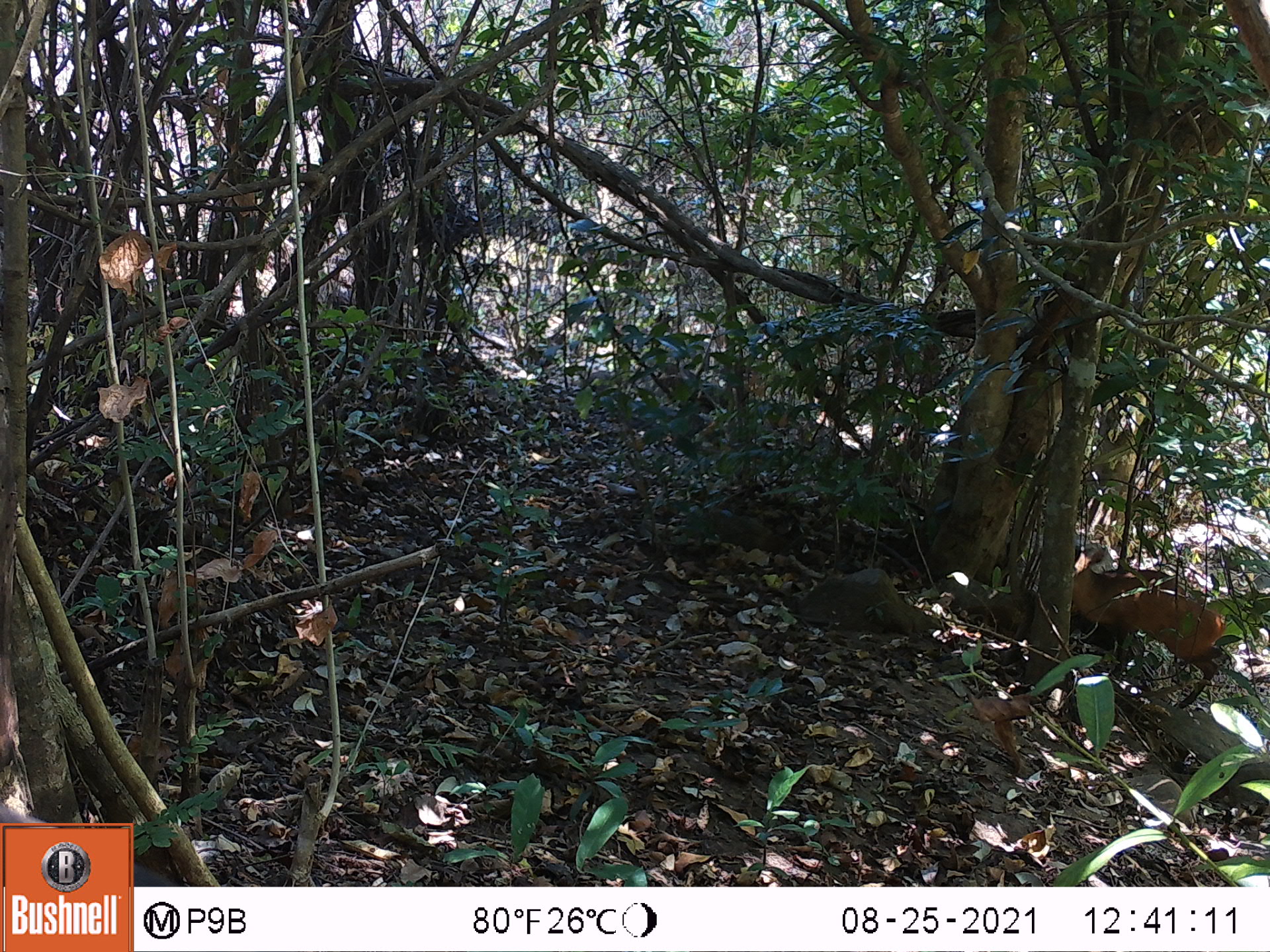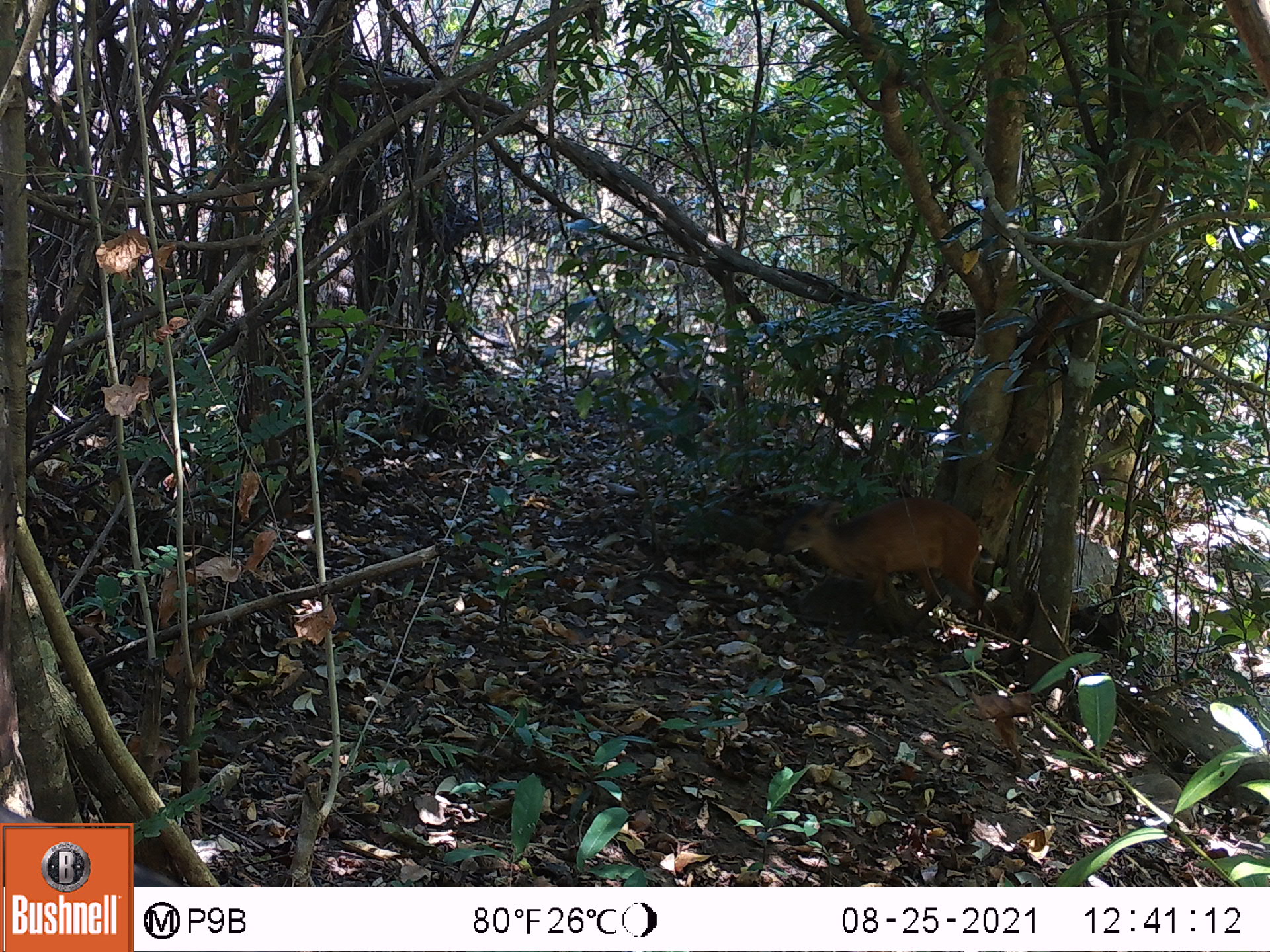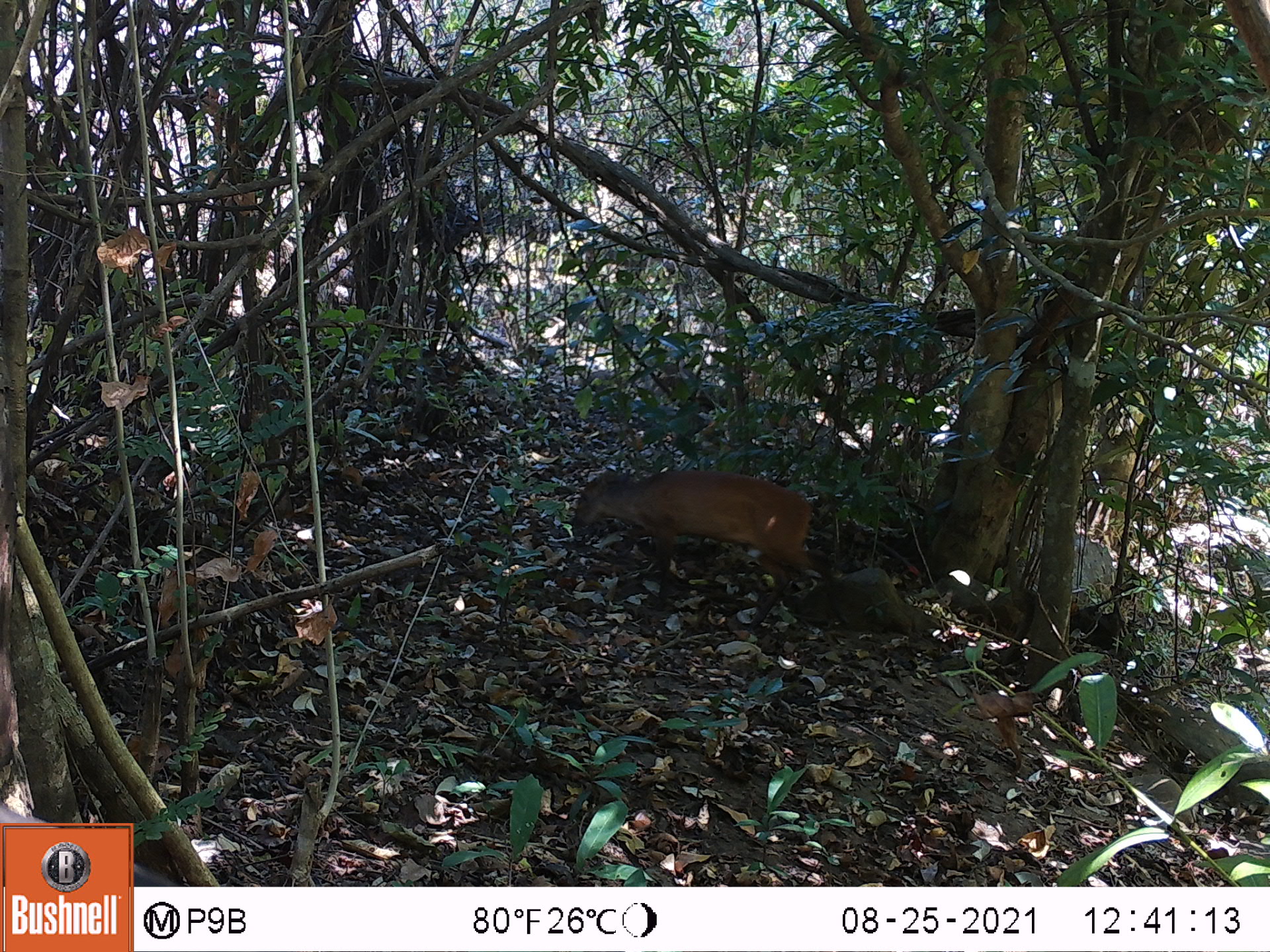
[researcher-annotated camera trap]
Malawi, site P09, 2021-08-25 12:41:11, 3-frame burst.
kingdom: Animalia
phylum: Chordata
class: Mammalia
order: Artiodactyla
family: Bovidae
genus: Cephalophorus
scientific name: Cephalophorus natalensis natalensis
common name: red duiker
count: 1